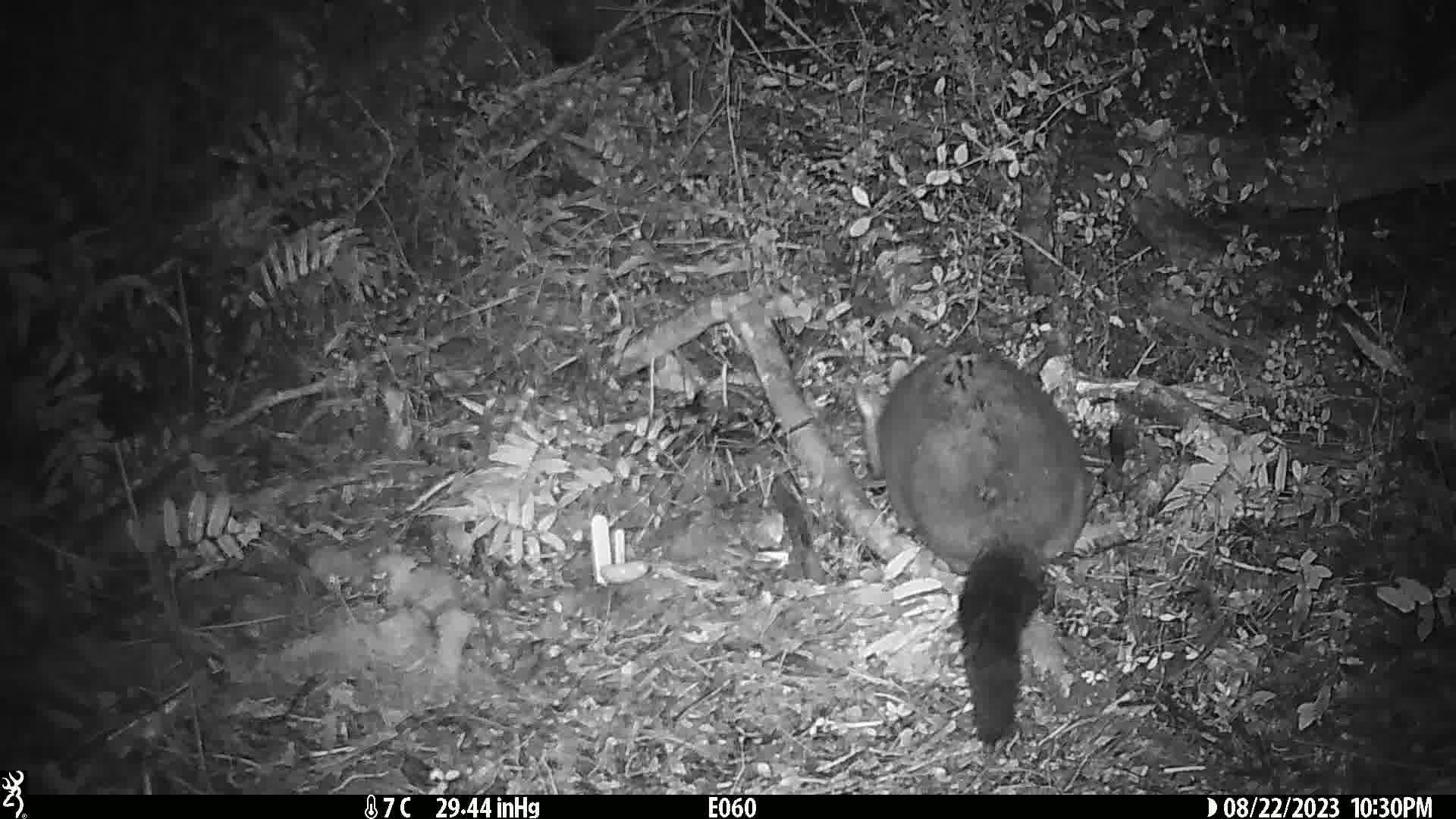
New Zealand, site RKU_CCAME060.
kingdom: Animalia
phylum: Chordata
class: Mammalia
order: Diprotodontia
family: Phalangeridae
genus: Trichosurus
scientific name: Trichosurus vulpecula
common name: common brushtail possum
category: possum